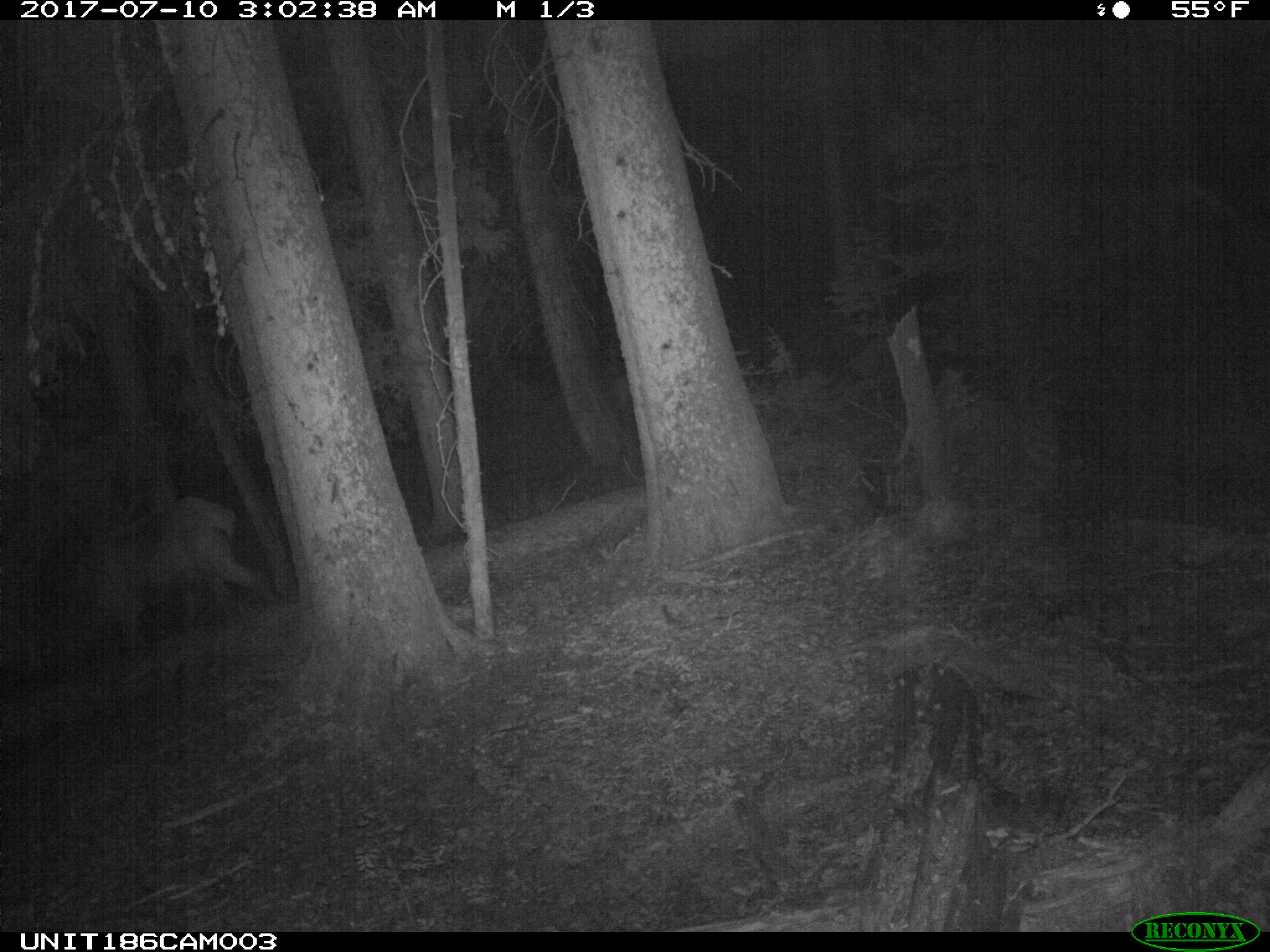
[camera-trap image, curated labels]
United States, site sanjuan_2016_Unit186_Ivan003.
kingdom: Animalia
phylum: Chordata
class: Mammalia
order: Artiodactyla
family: Cervidae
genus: Cervus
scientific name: Cervus elaphus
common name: red deer